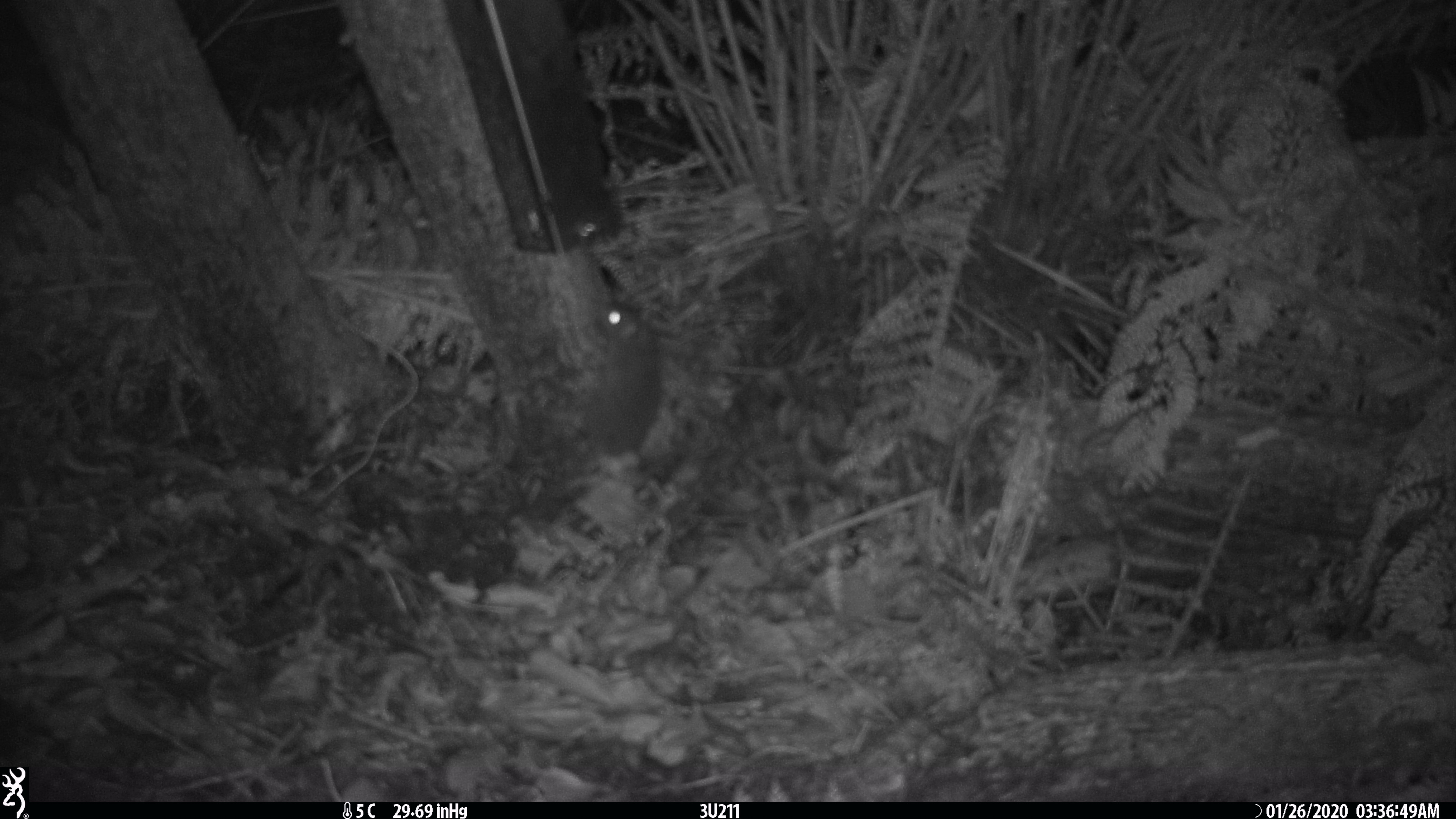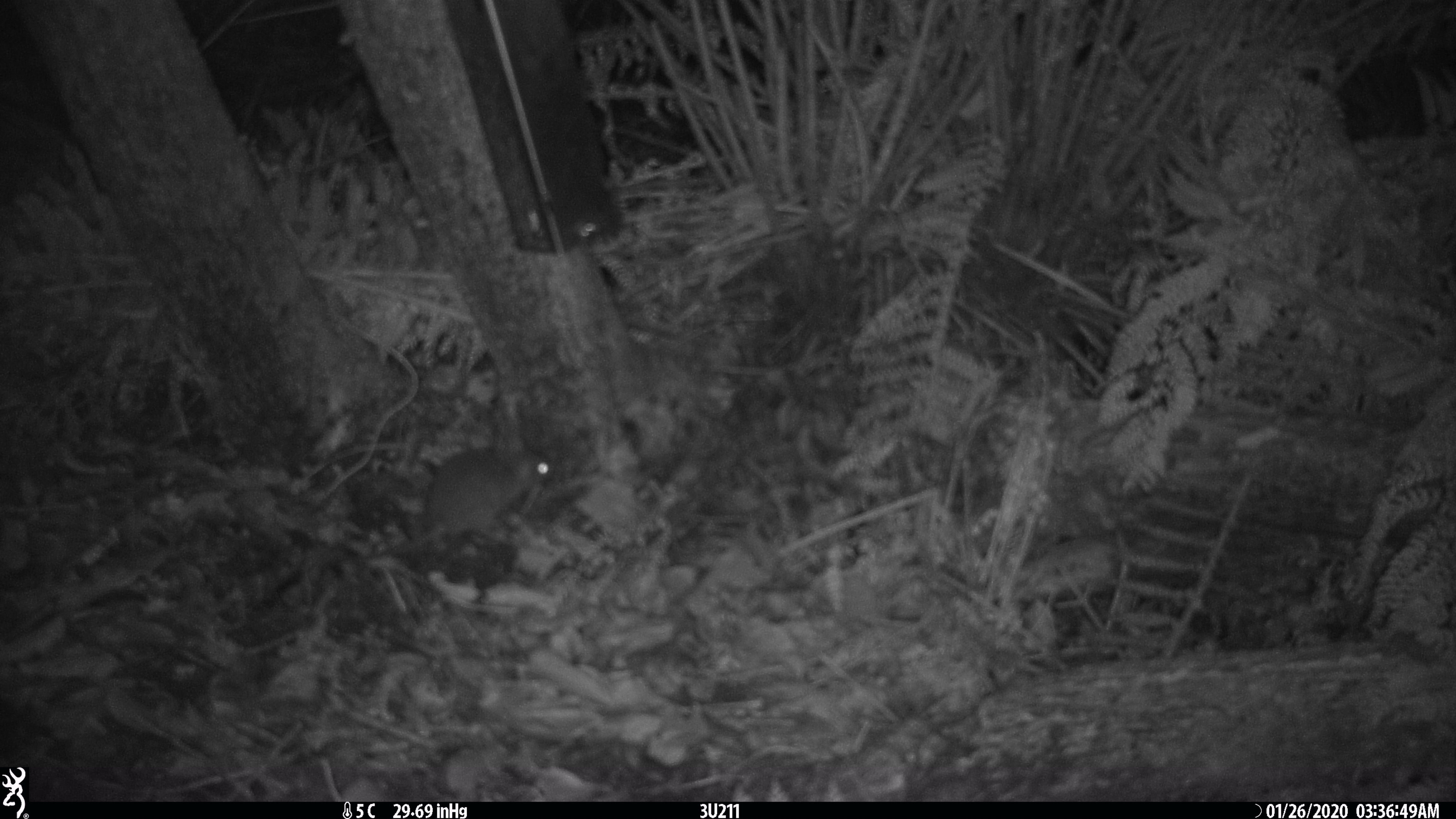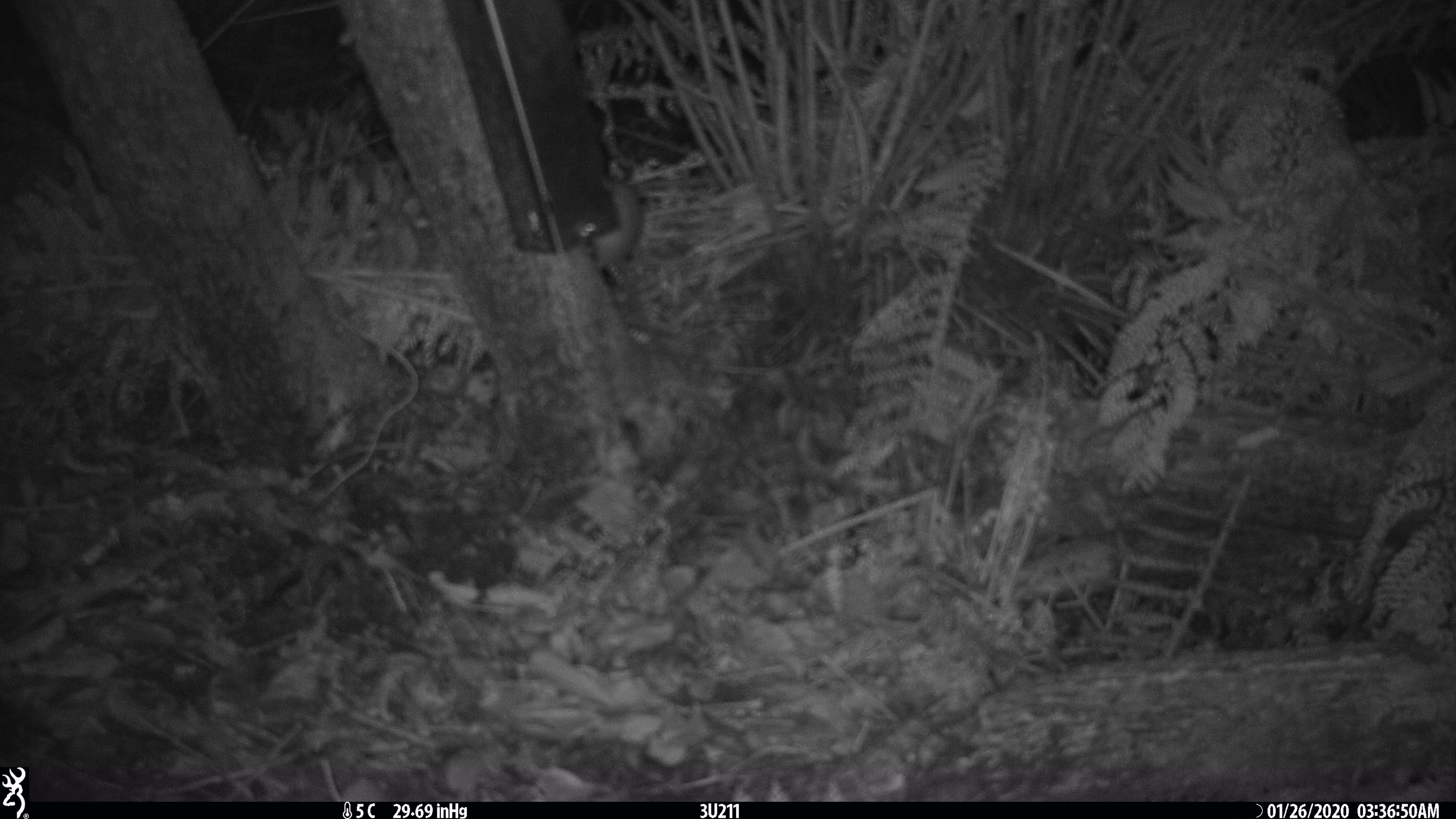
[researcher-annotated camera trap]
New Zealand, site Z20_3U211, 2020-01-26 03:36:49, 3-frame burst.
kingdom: Animalia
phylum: Chordata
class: Mammalia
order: Rodentia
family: Muridae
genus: Rattus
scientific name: Rattus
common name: rat